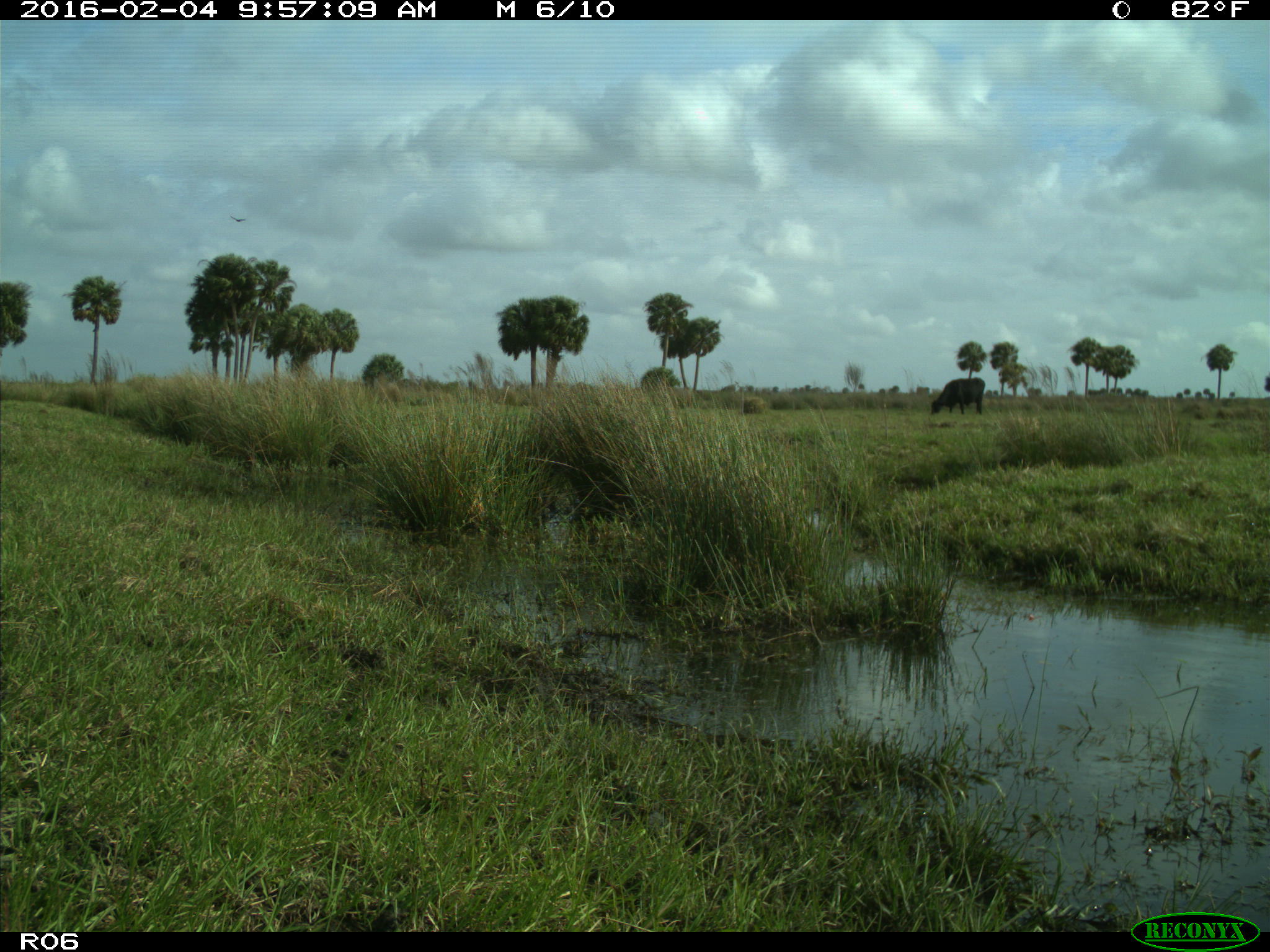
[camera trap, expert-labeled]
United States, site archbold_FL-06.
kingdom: Animalia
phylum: Chordata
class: Mammalia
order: Artiodactyla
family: Bovidae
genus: Bos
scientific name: Bos taurus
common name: domestic cow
Bos taurus (domestic cow).